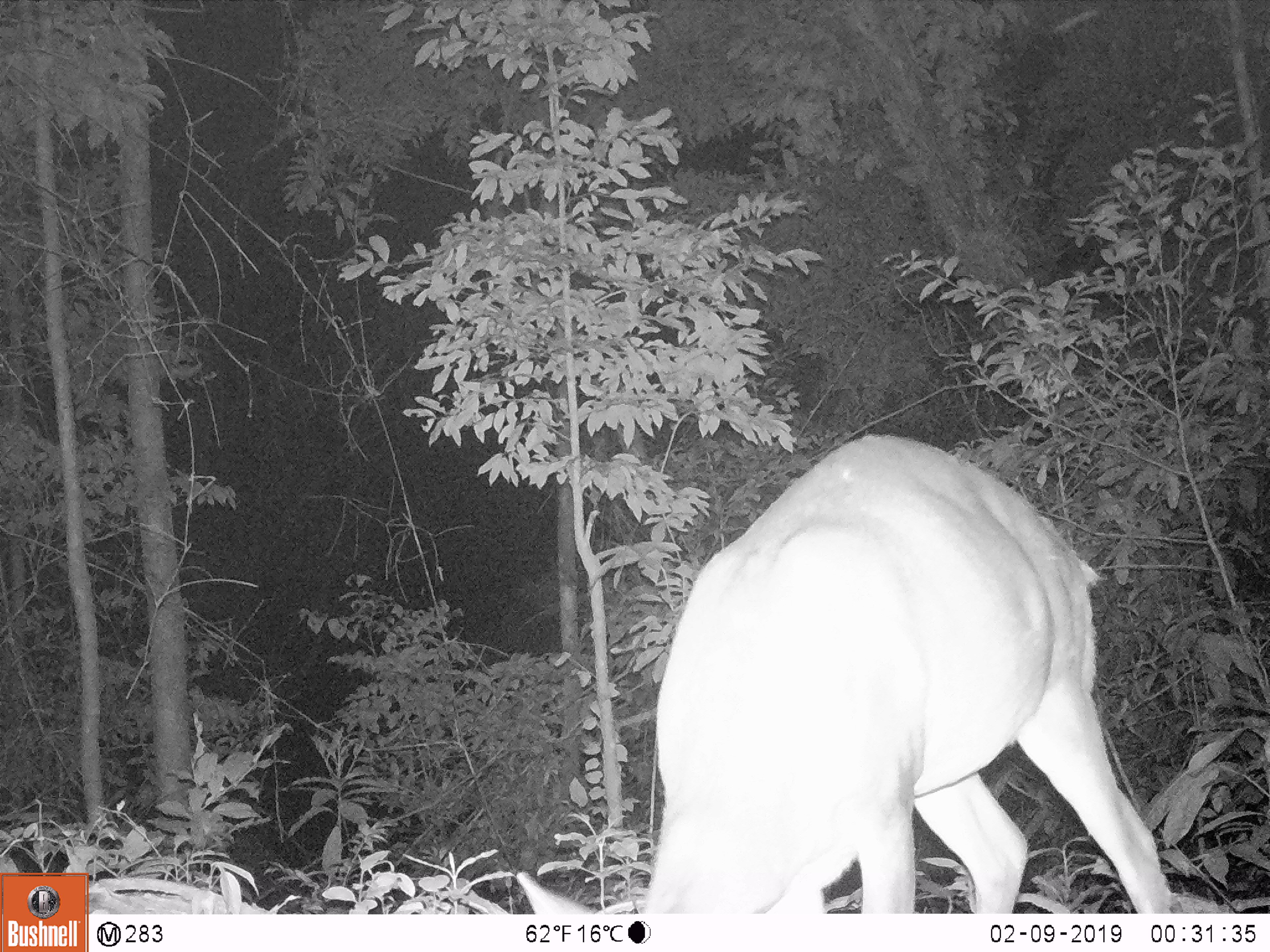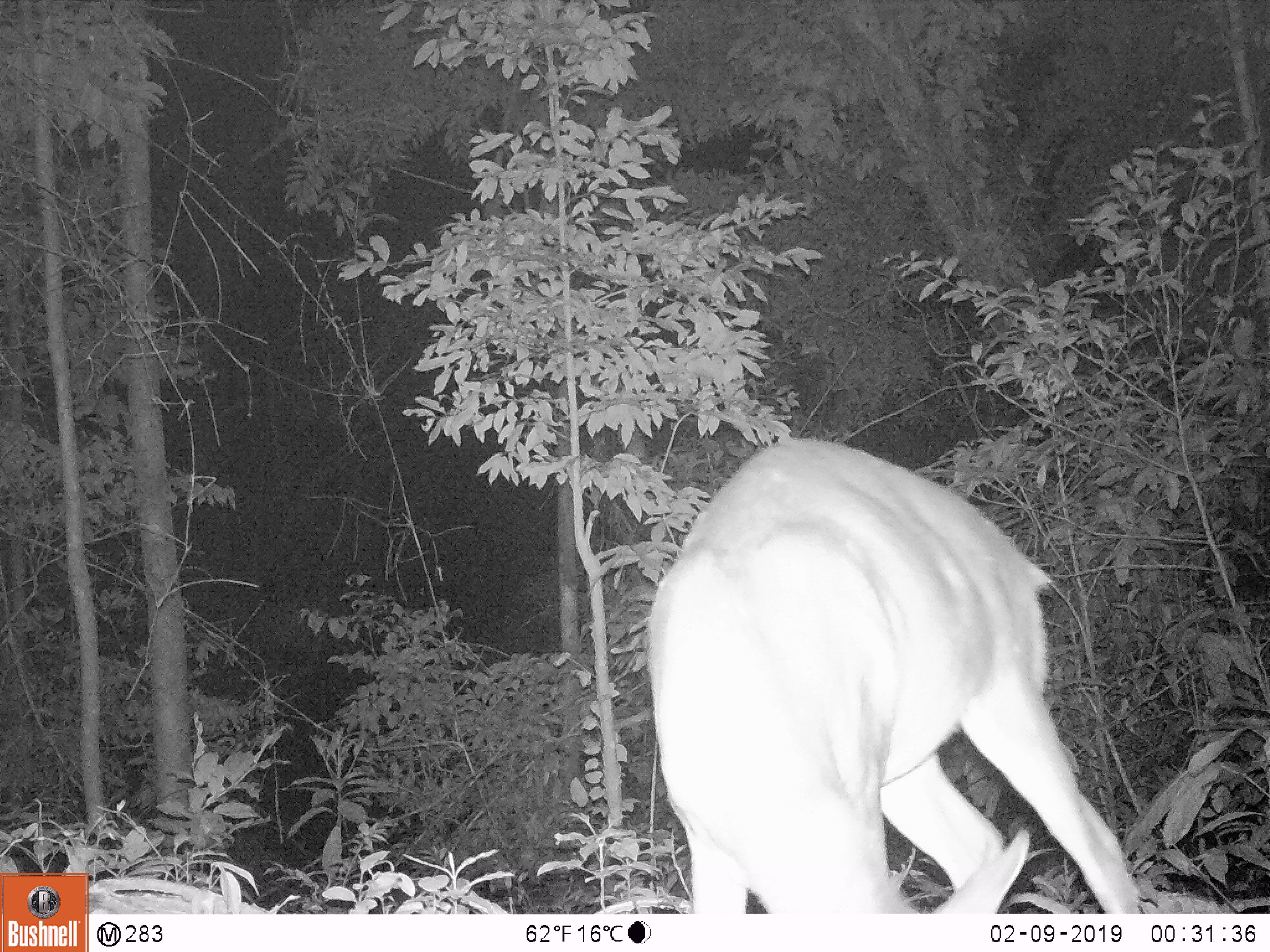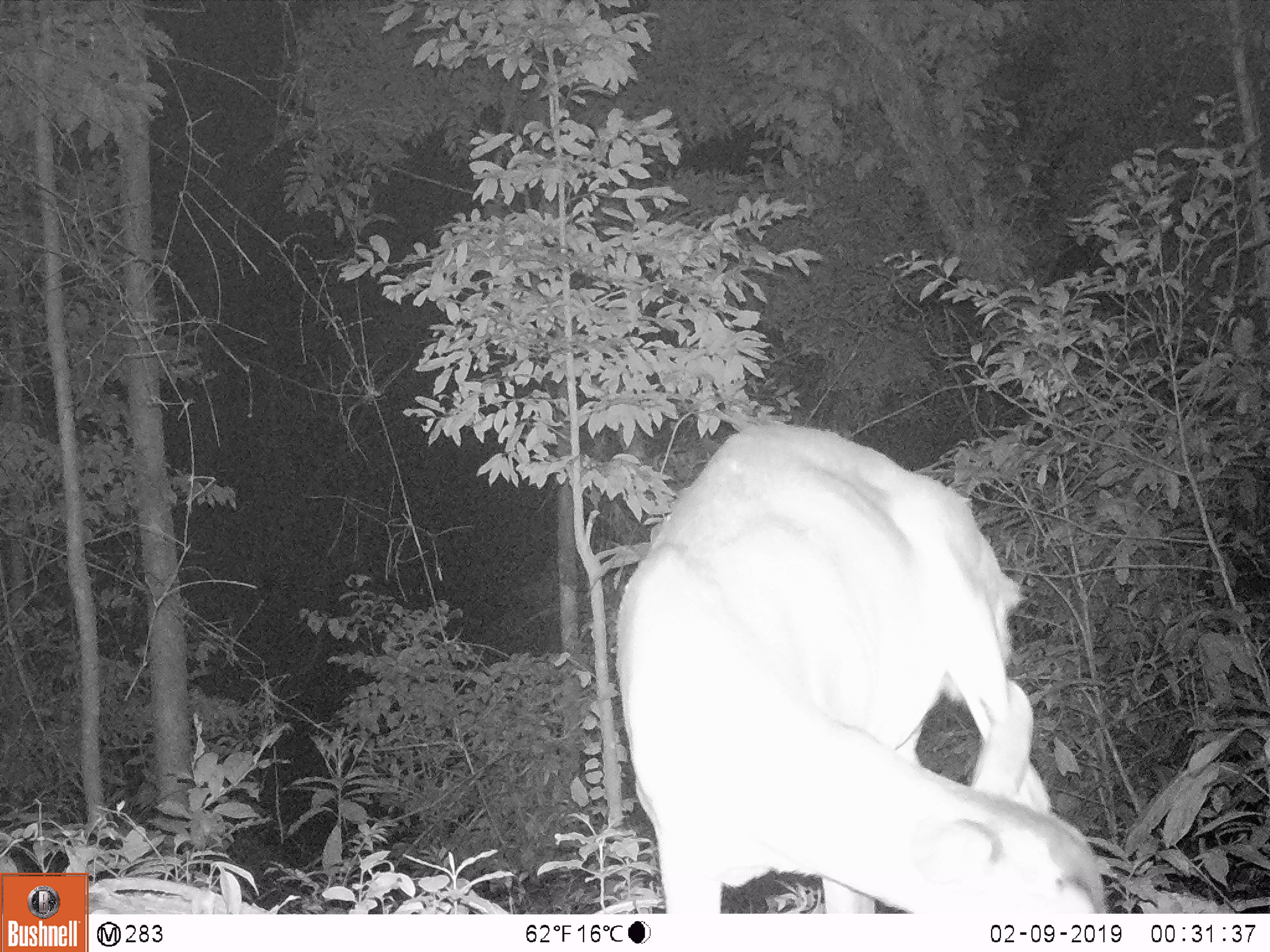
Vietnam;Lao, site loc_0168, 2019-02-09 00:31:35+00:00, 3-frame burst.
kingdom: Animalia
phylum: Chordata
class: Mammalia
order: Artiodactyla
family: Cervidae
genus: Muntiacus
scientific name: Muntiacus vuquangensis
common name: large-antlered muntjac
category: large antlered muntjac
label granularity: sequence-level